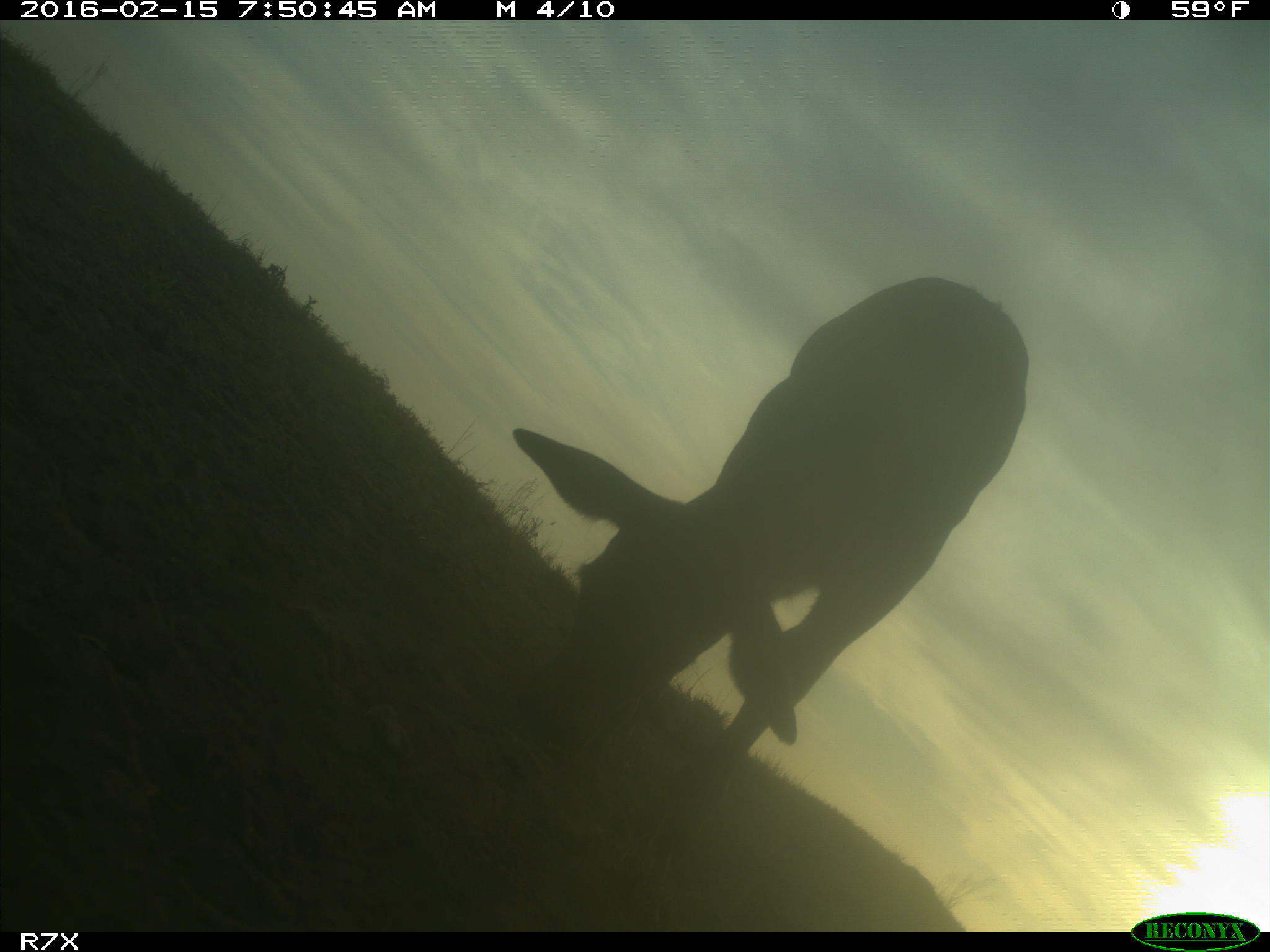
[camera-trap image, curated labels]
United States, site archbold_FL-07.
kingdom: Animalia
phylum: Chordata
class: Mammalia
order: Artiodactyla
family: Bovidae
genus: Bos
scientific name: Bos taurus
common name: domestic cow